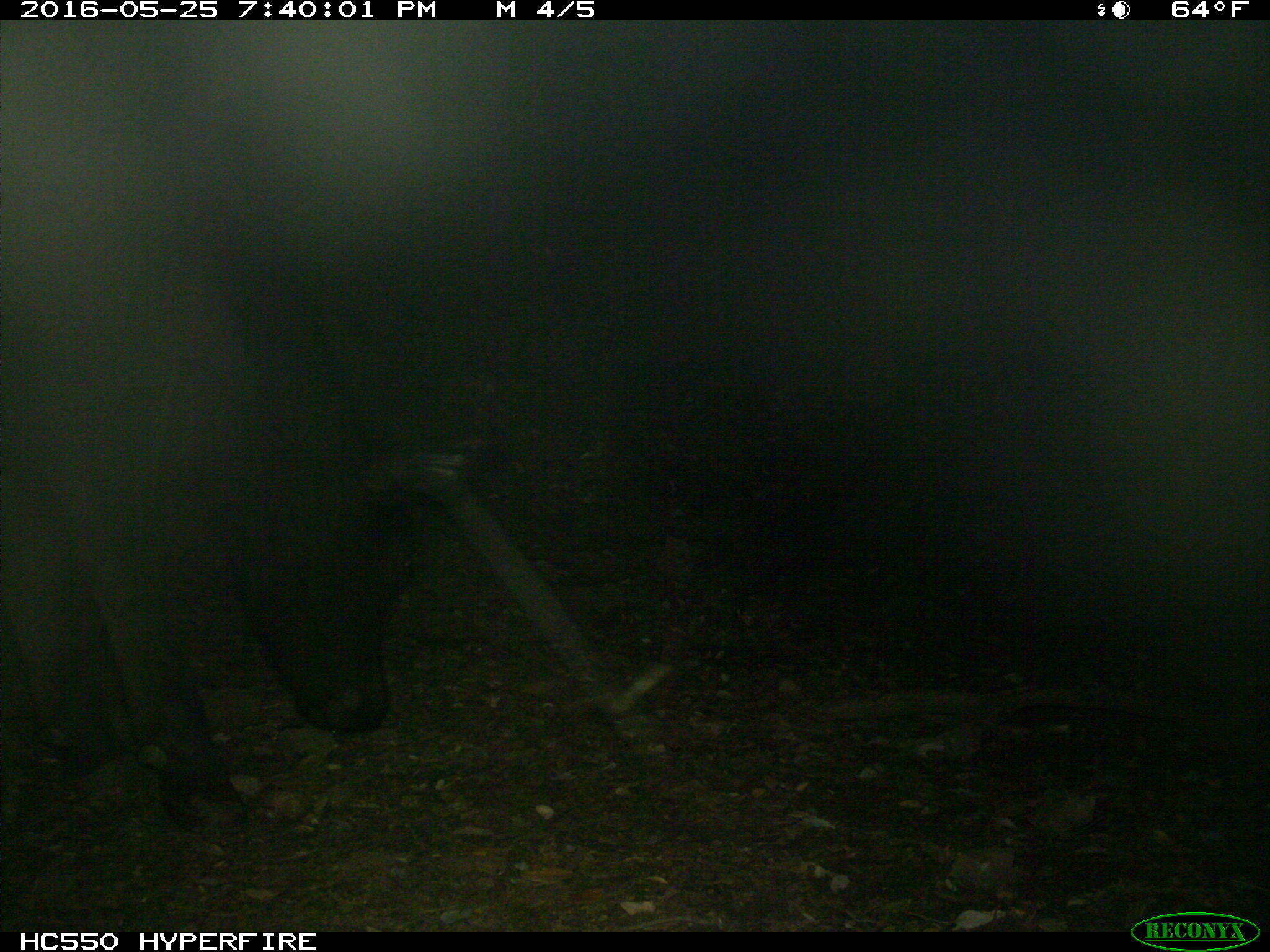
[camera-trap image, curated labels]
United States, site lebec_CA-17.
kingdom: Animalia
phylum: Chordata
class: Mammalia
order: Artiodactyla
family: Bovidae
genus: Bos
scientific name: Bos taurus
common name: domestic cow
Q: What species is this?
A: Bos taurus (domestic cow).